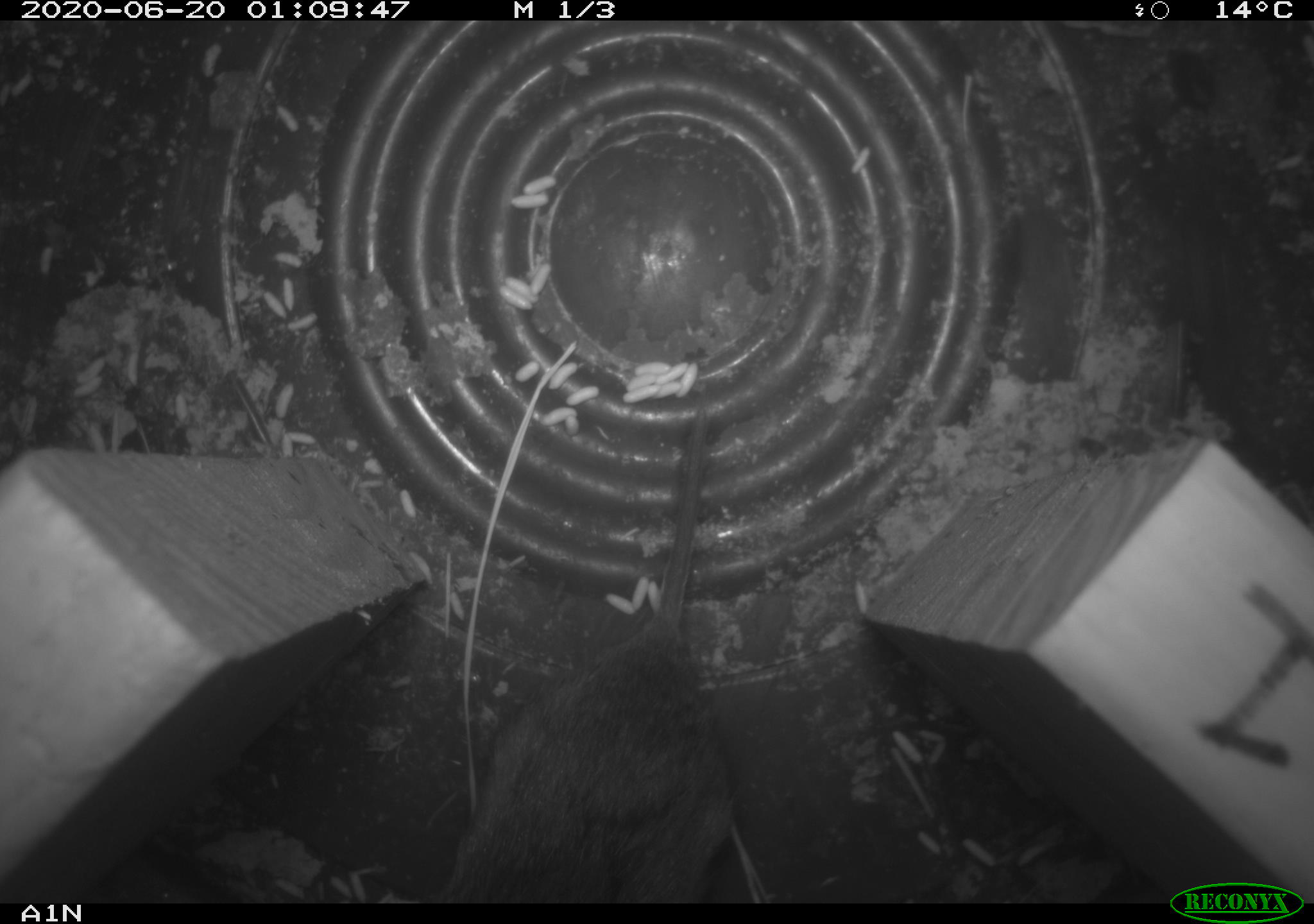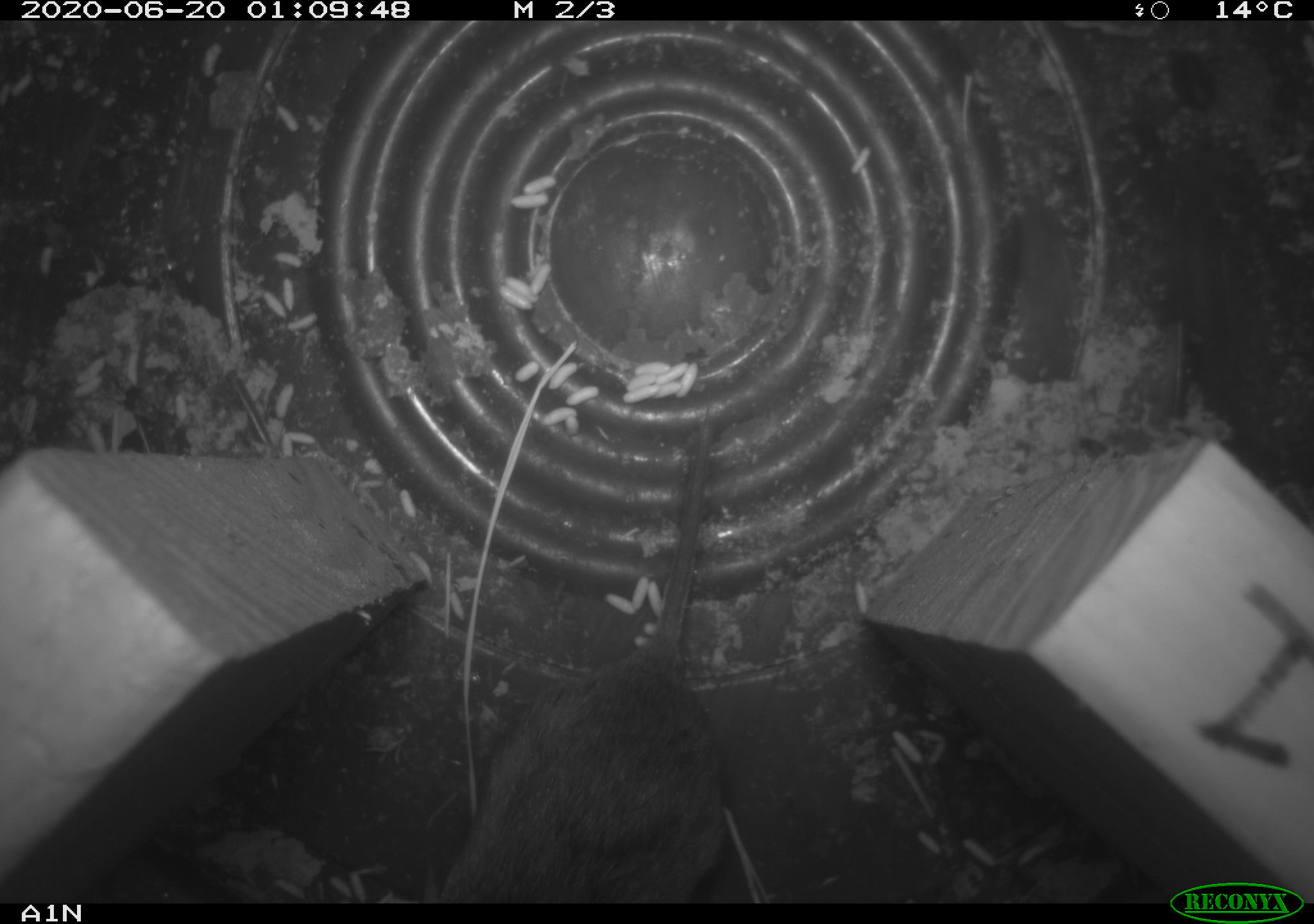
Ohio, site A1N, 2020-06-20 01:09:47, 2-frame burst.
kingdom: Animalia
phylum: Chordata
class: Mammalia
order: Rodentia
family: Cricetidae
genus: Microtus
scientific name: Microtus pennsylvanicus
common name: meadow vole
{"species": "meadow vole (Microtus pennsylvanicus)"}